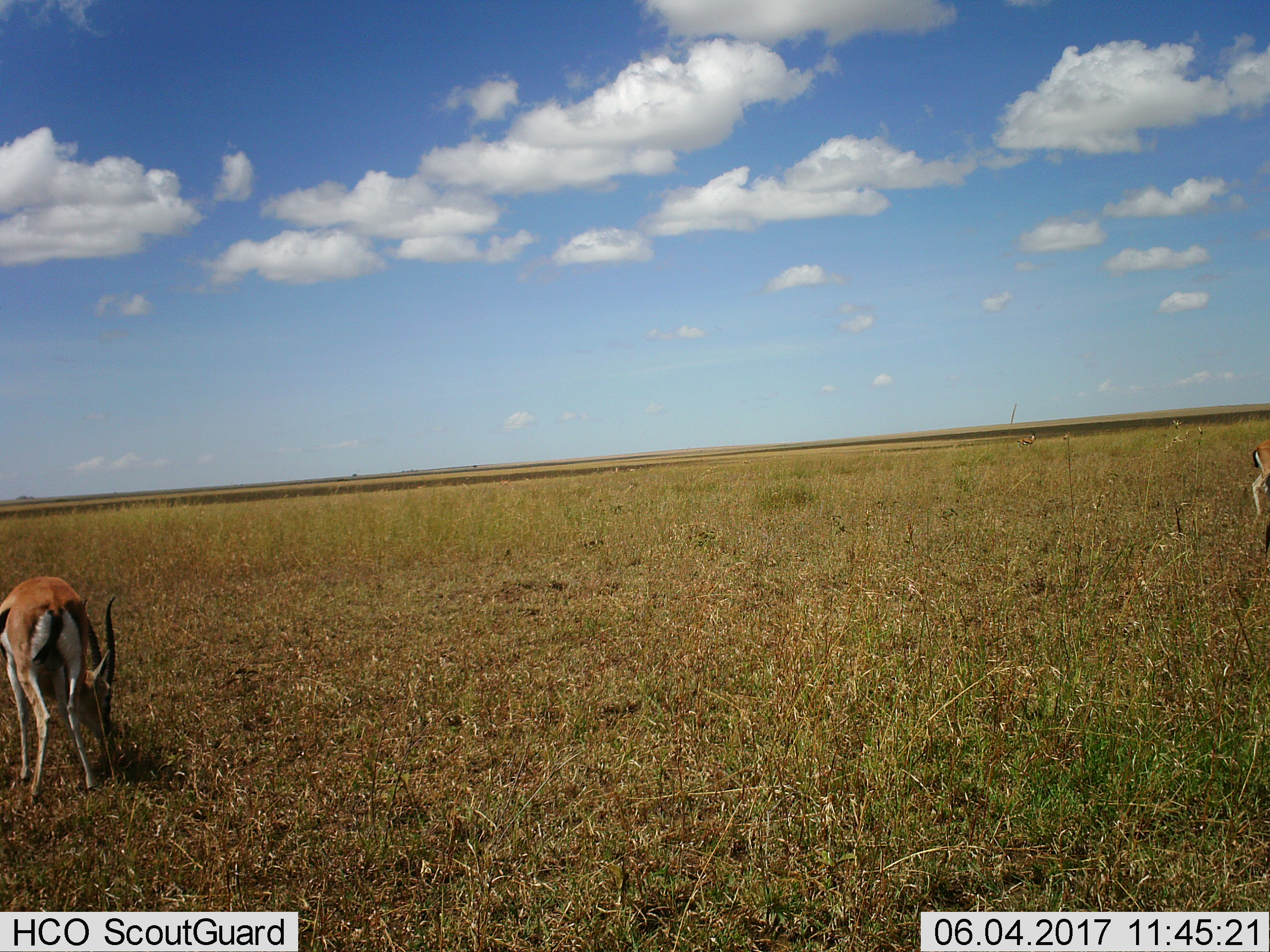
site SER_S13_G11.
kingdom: Animalia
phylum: Chordata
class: Mammalia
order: Artiodactyla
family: Bovidae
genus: Eudorcas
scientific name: Eudorcas thomsonii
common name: thomson's gazelle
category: gazellethomsons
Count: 2.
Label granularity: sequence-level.